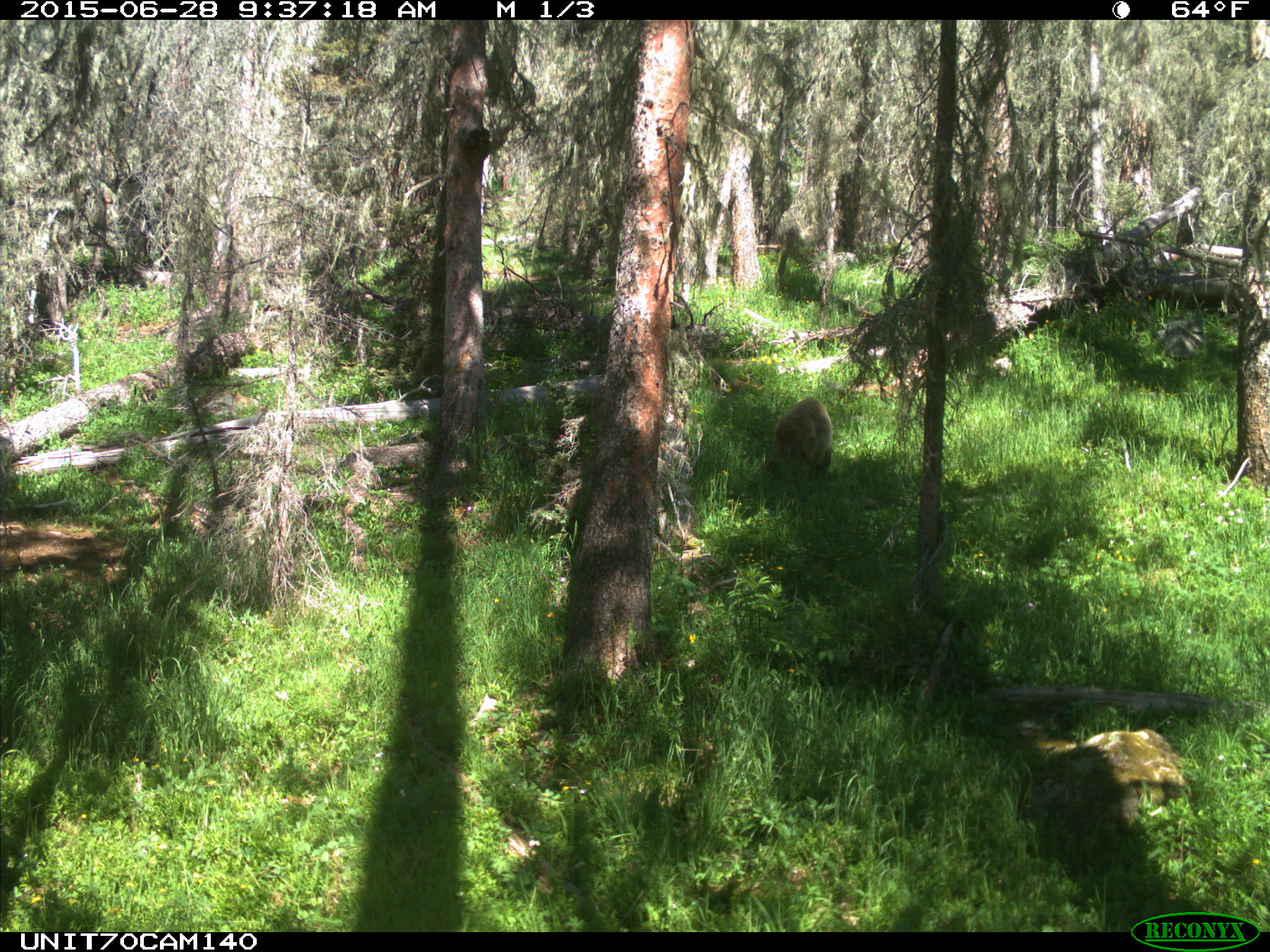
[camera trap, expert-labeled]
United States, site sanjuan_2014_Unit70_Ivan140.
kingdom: Animalia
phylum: Chordata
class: Mammalia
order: Carnivora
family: Ursidae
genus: Ursus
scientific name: Ursus americanus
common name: american black bear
Ursus americanus (american black bear).